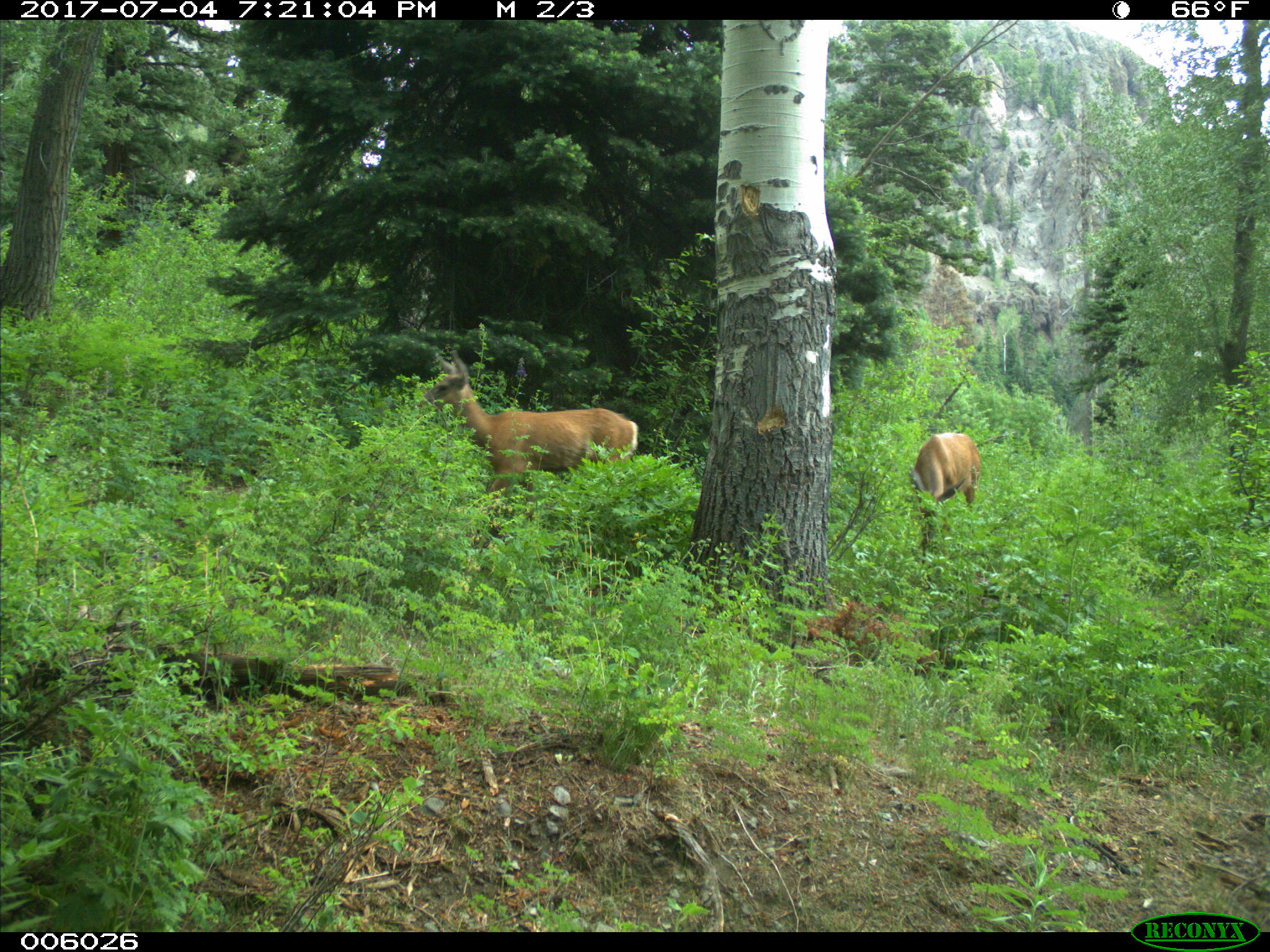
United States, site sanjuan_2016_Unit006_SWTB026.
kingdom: Animalia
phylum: Chordata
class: Mammalia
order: Artiodactyla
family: Cervidae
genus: Odocoileus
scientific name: Odocoileus hemionus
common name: mule deer